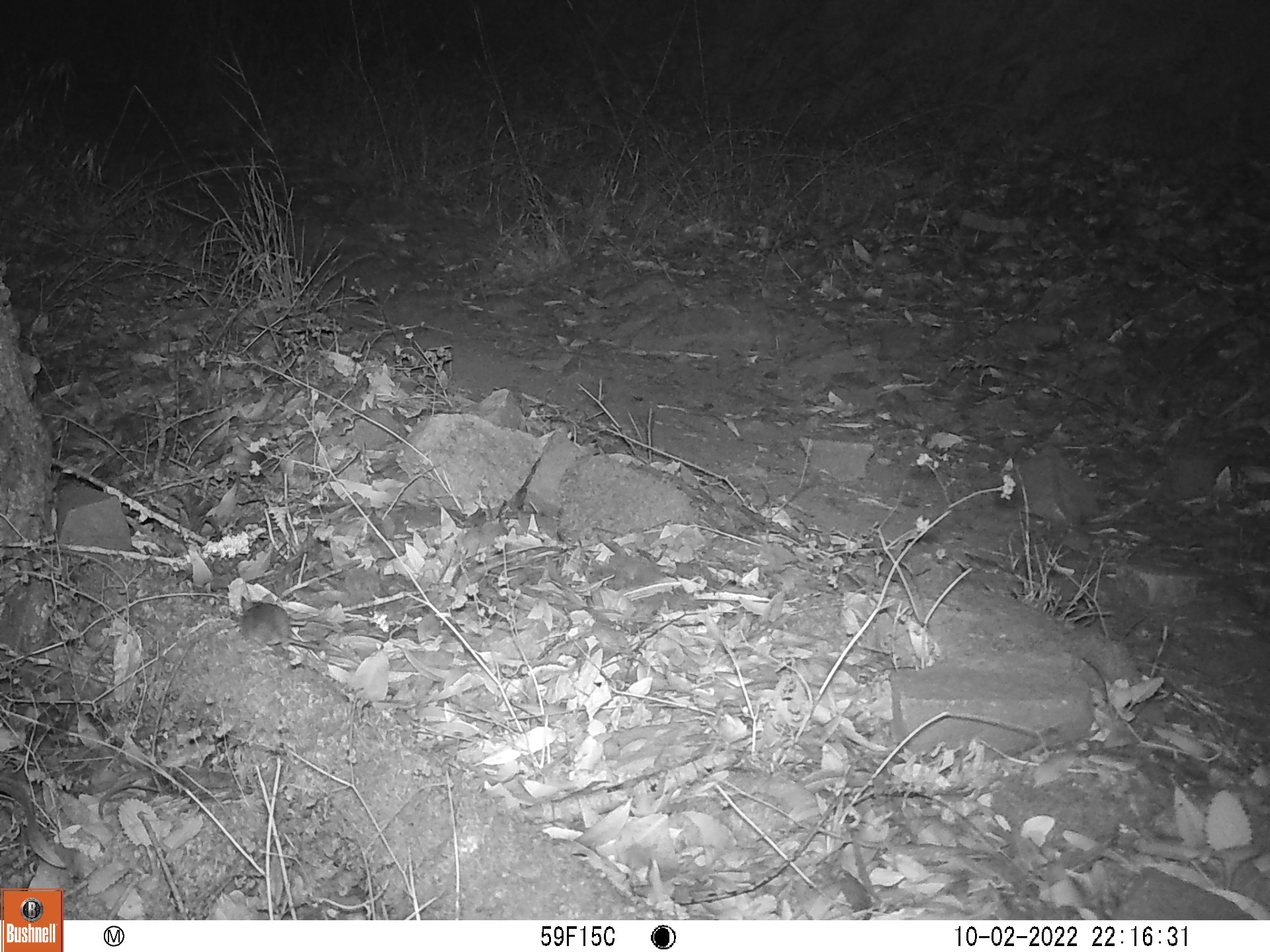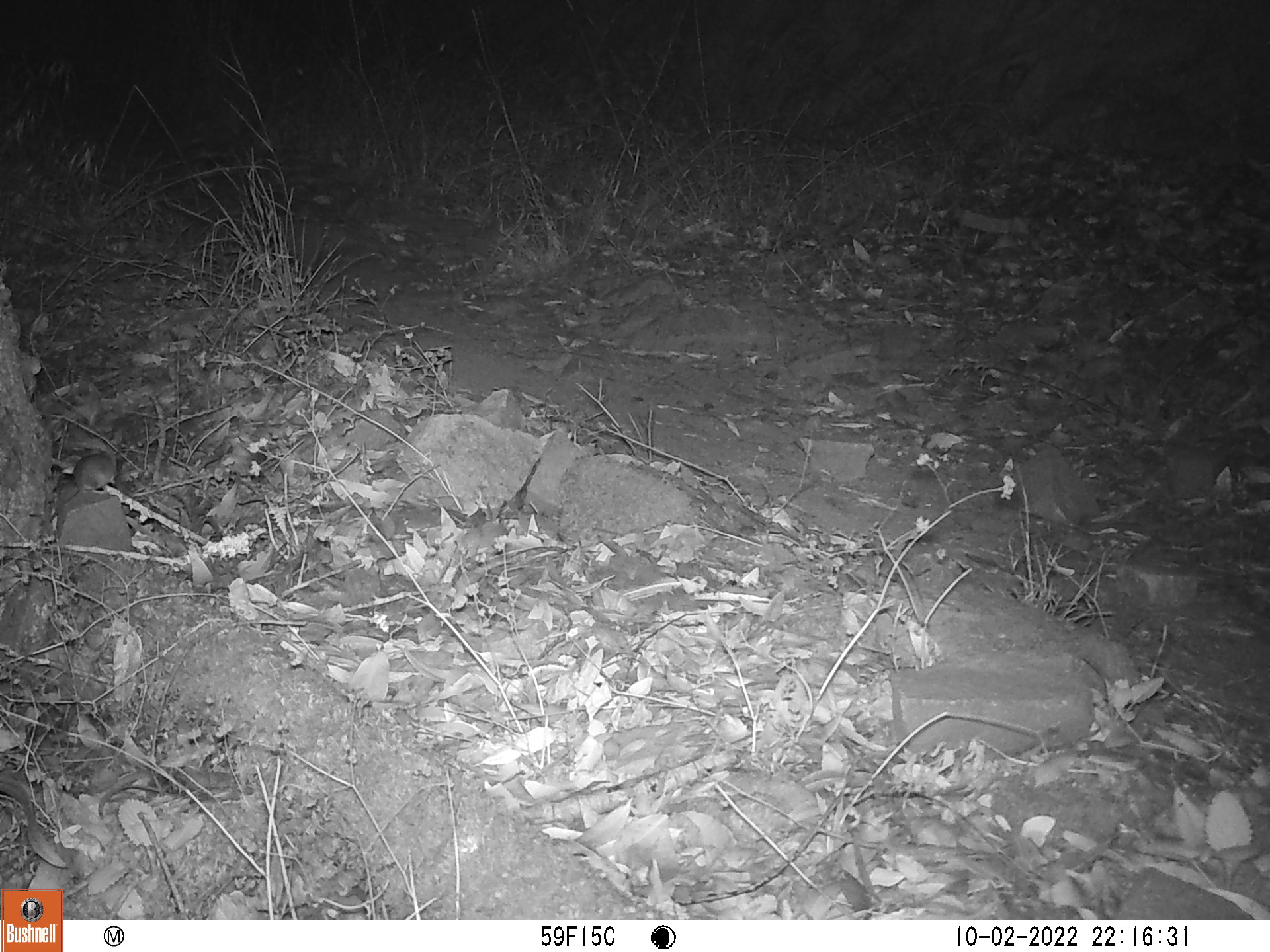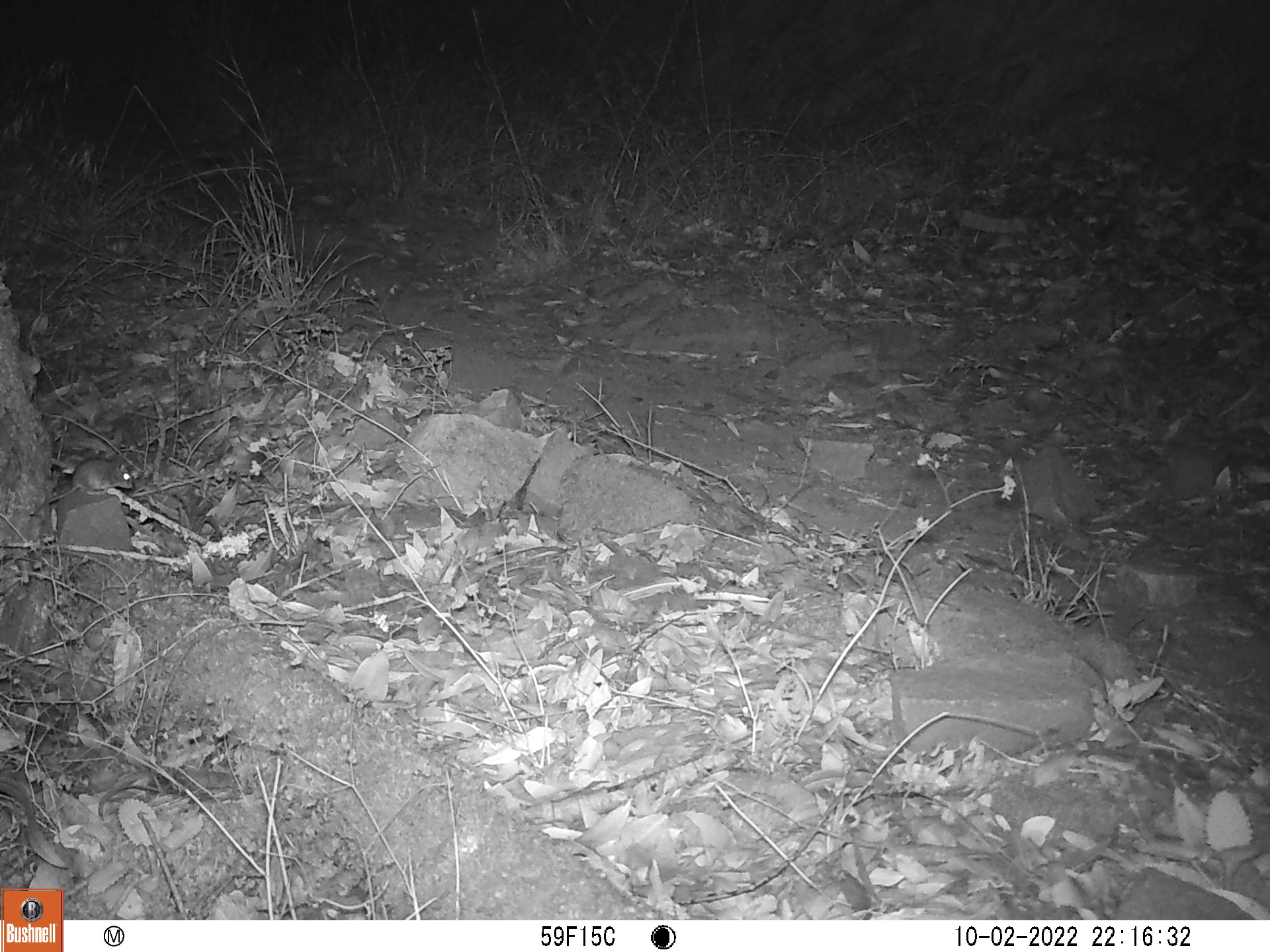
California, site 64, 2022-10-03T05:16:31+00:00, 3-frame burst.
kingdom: Animalia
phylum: Chordata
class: Mammalia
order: Rodentia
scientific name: Rodentia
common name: mouse or rat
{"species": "mouse or rat (Rodentia)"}